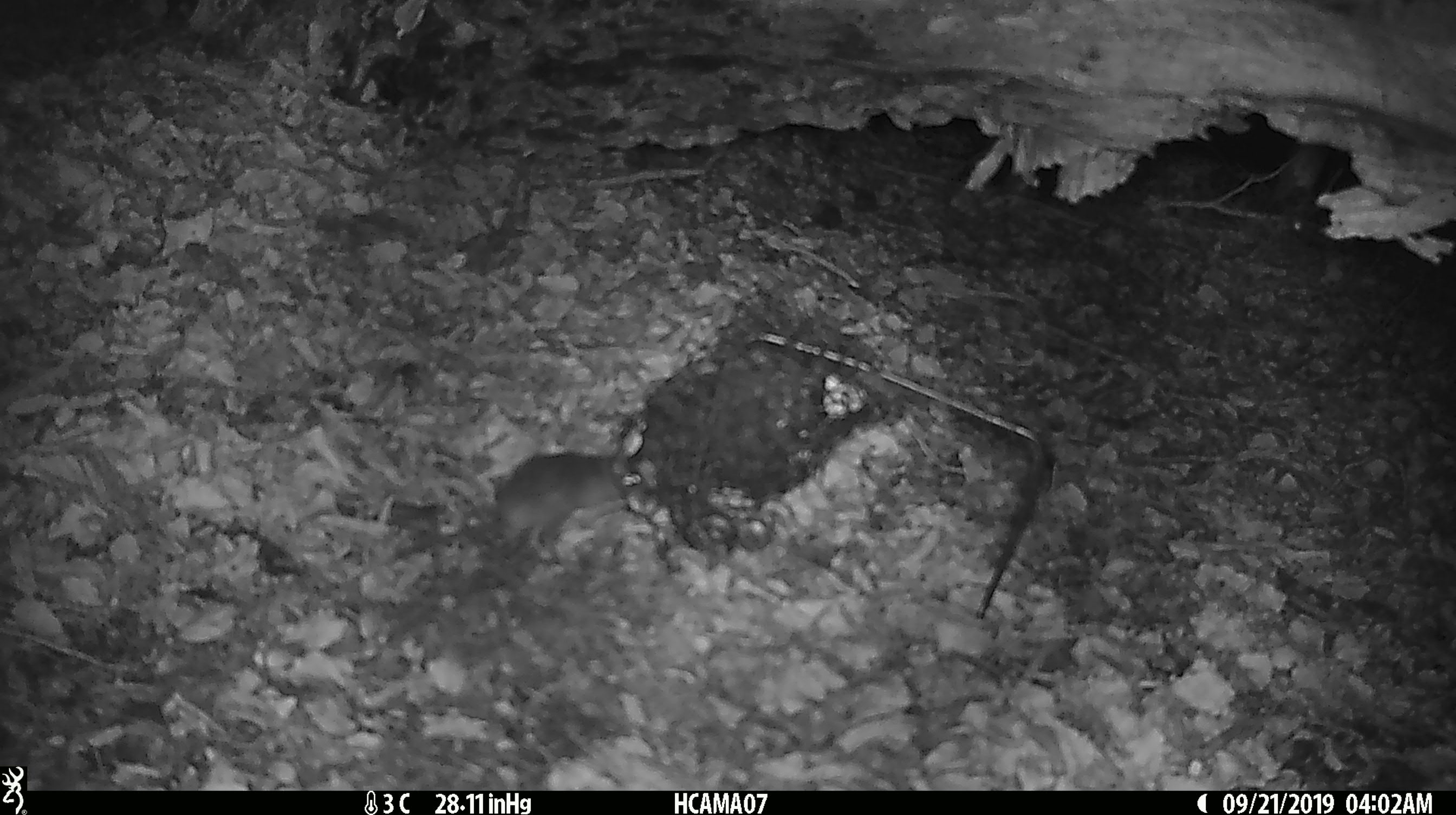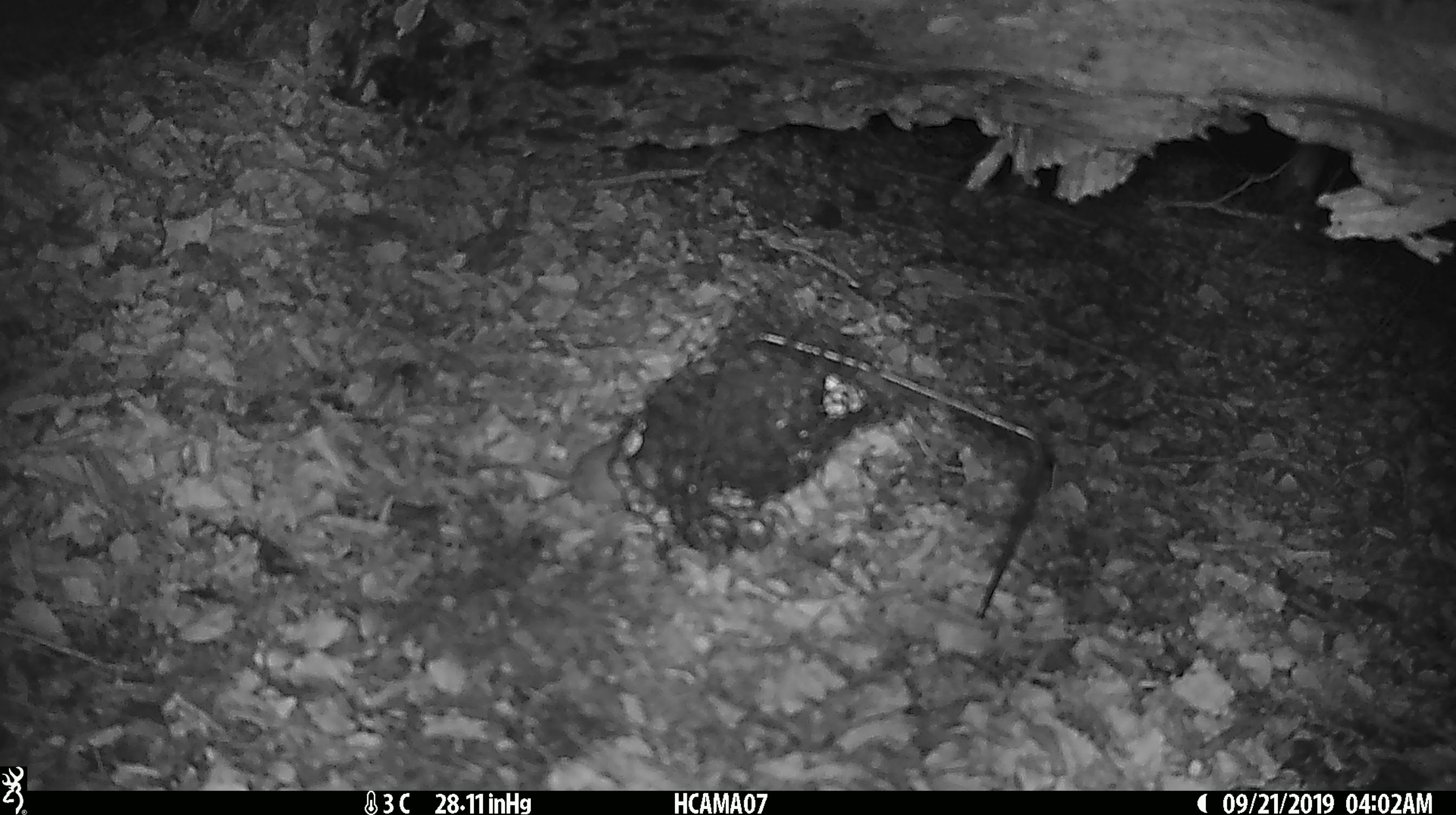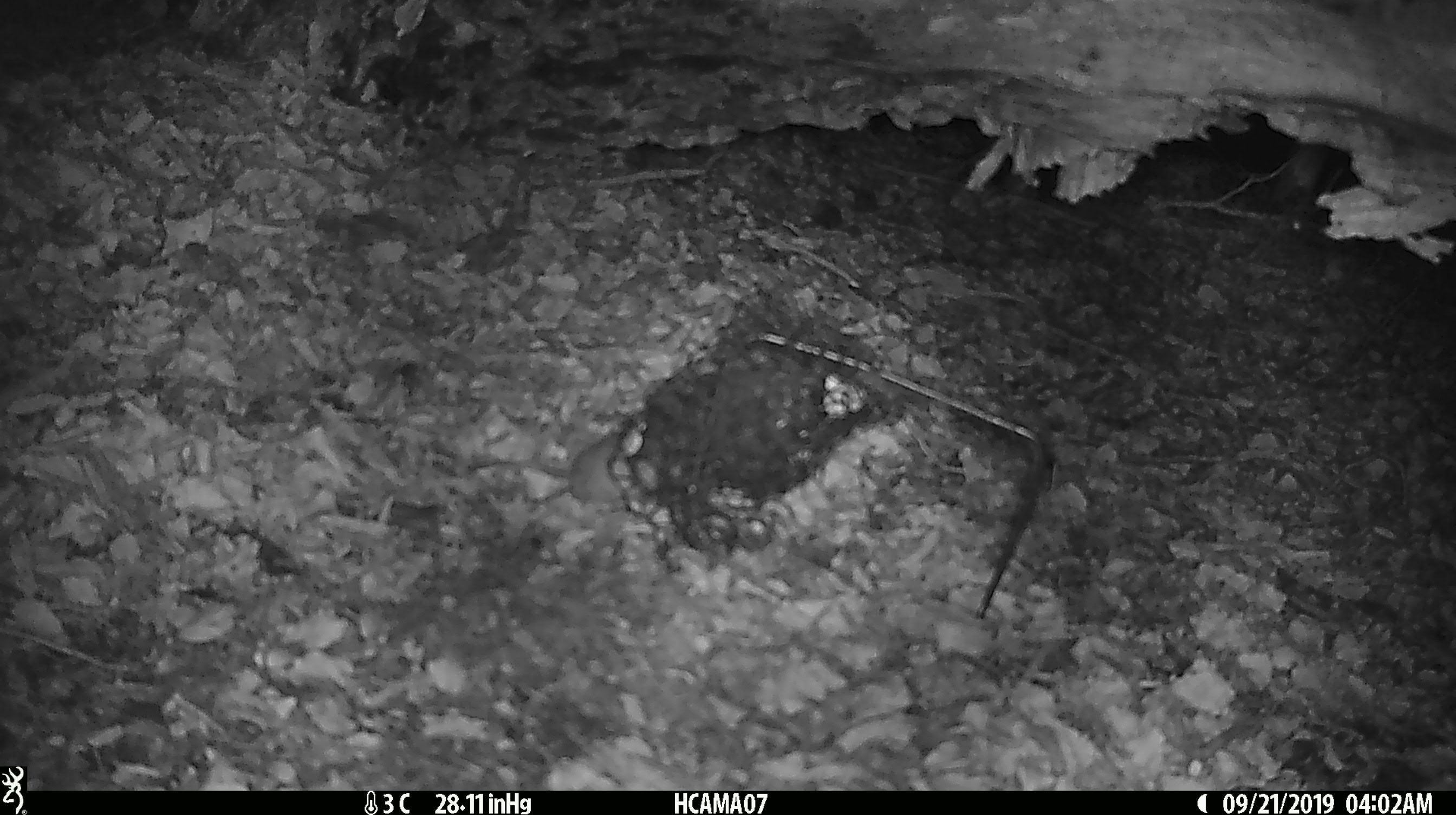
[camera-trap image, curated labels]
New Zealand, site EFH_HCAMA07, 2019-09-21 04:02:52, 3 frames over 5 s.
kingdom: Animalia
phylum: Chordata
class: Mammalia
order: Rodentia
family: Muridae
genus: Mus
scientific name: Mus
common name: mouse